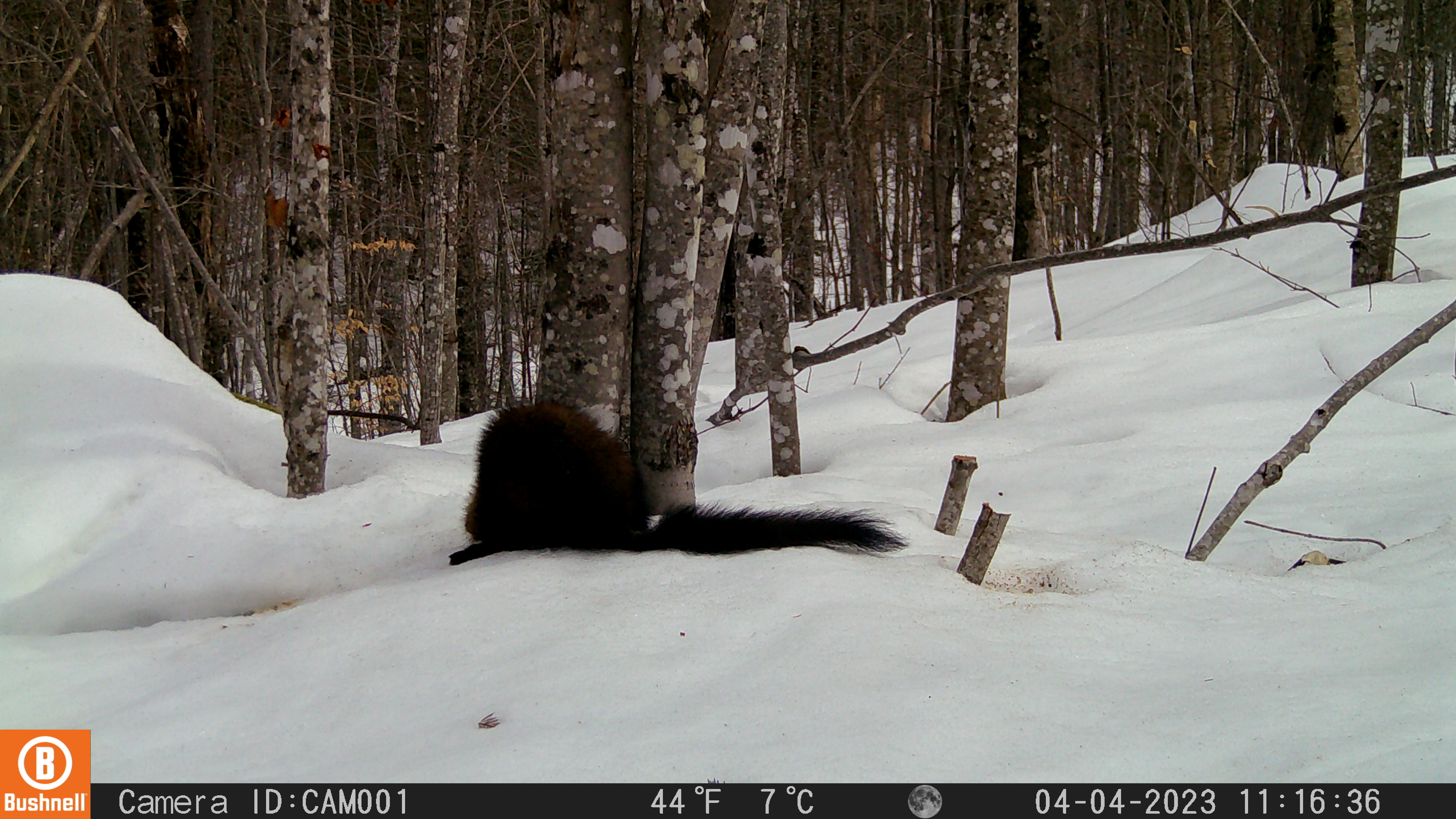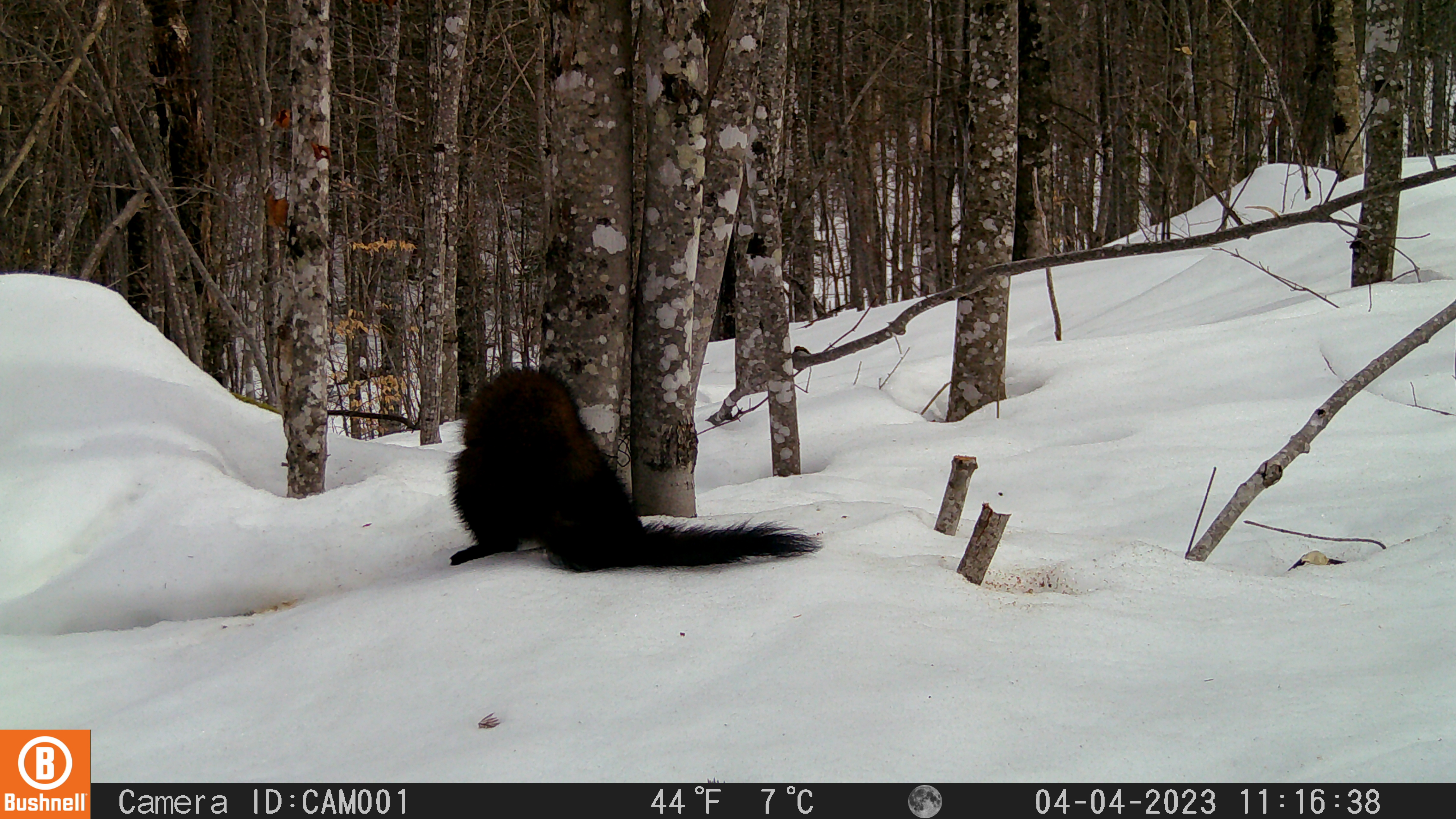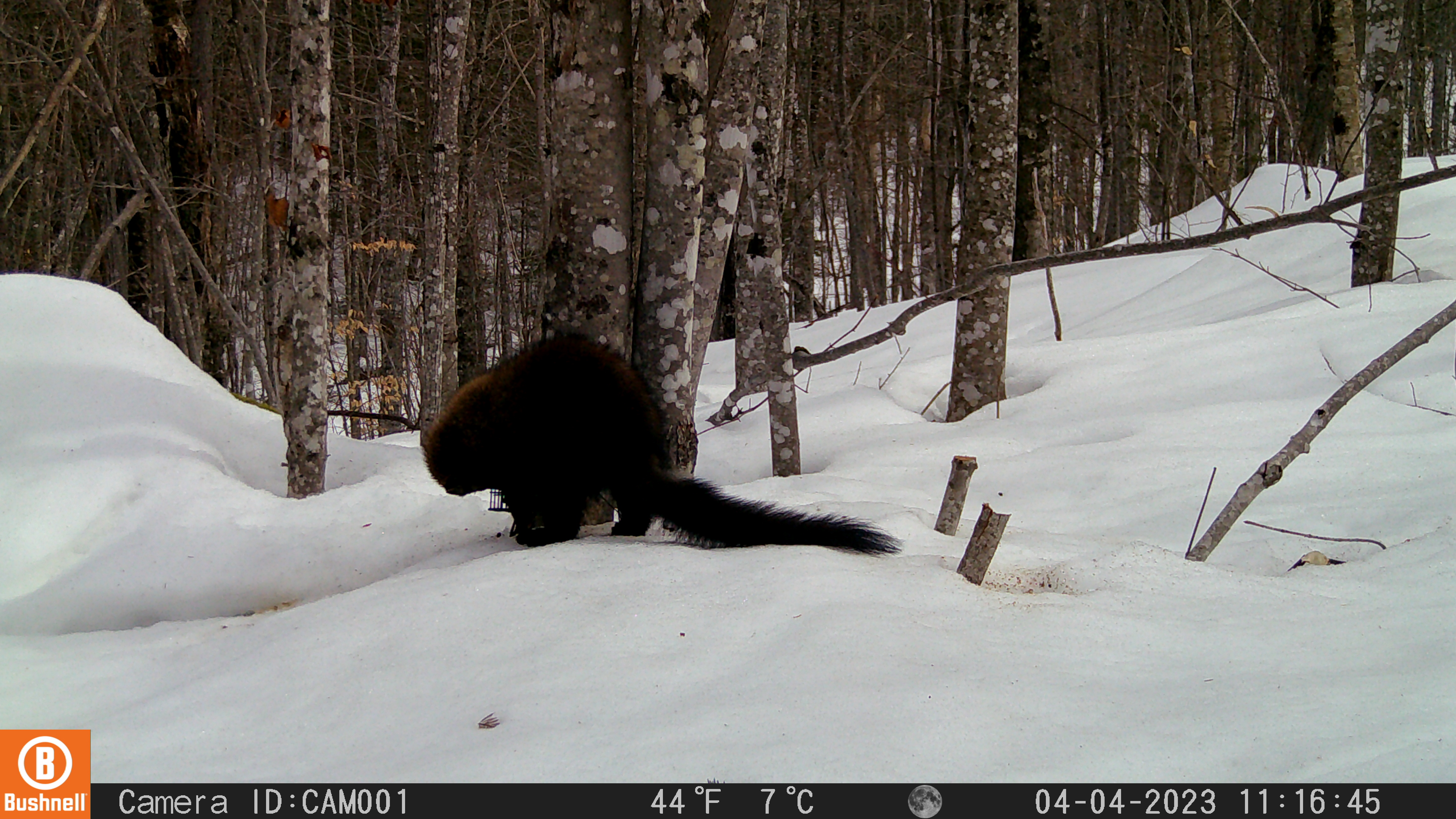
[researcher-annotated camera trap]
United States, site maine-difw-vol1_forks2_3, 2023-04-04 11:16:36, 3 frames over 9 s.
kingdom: Animalia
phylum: Chordata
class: Mammalia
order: Carnivora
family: Mustelidae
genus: Pekania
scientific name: Pekania pennanti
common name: fisher